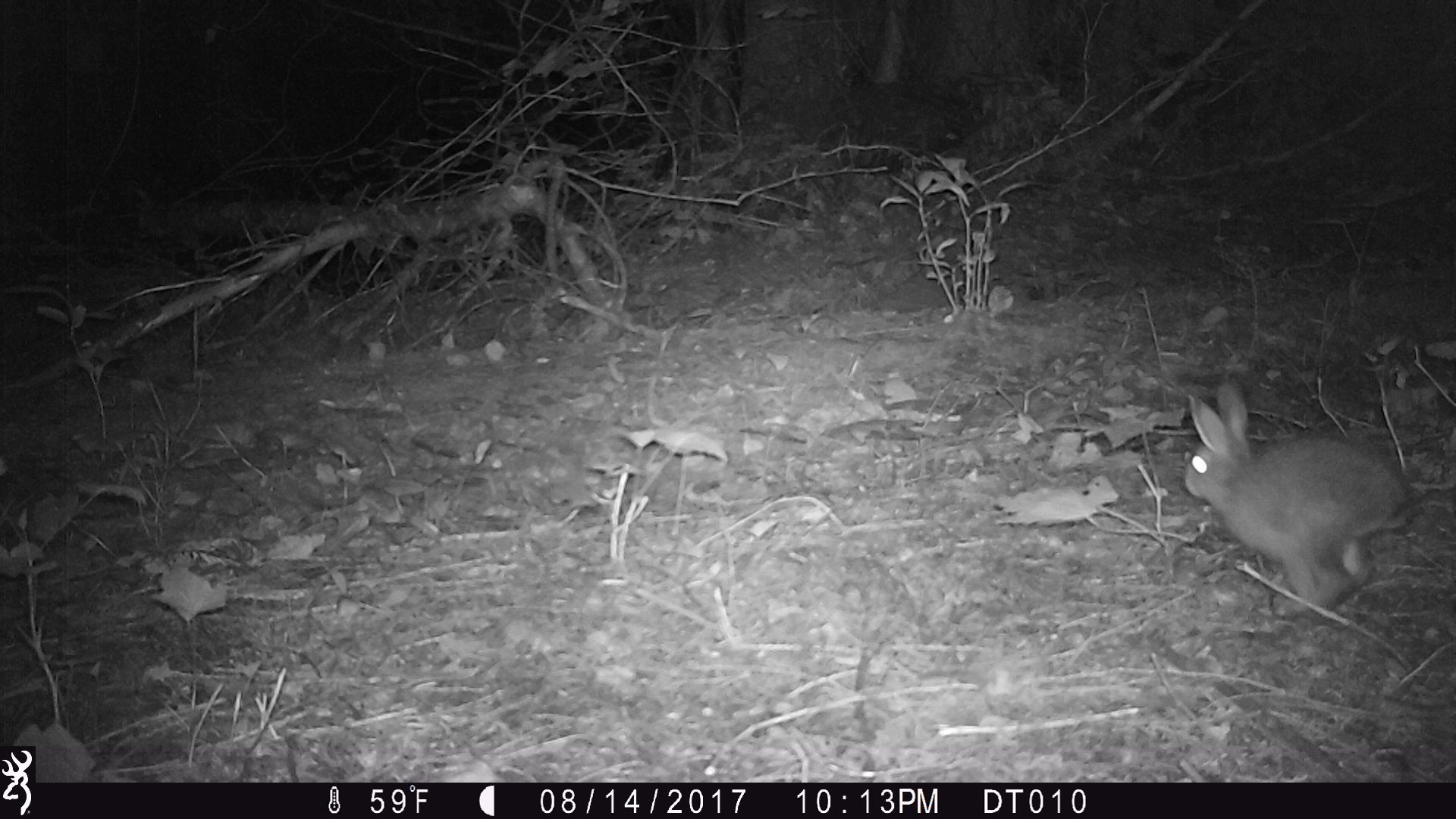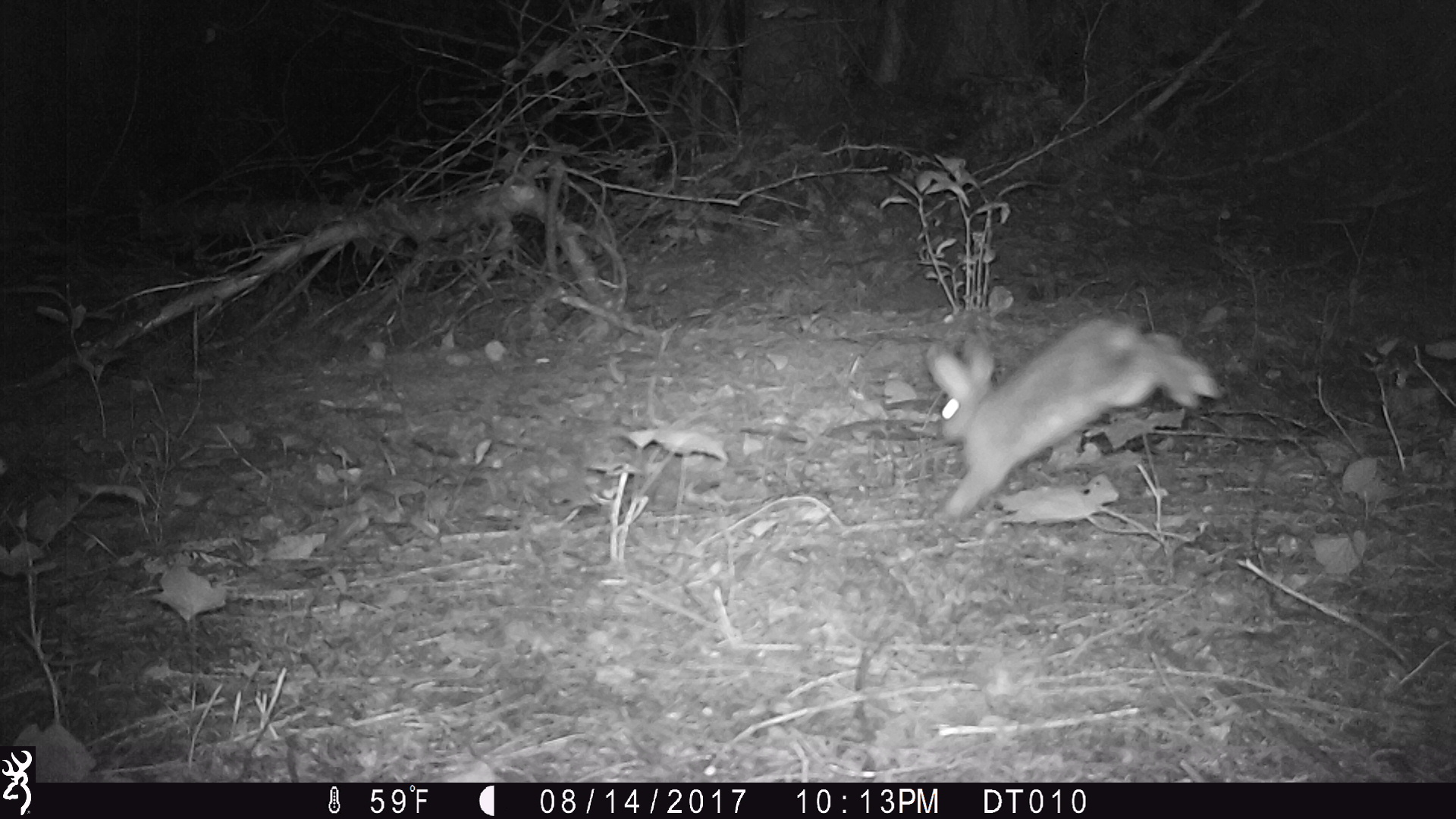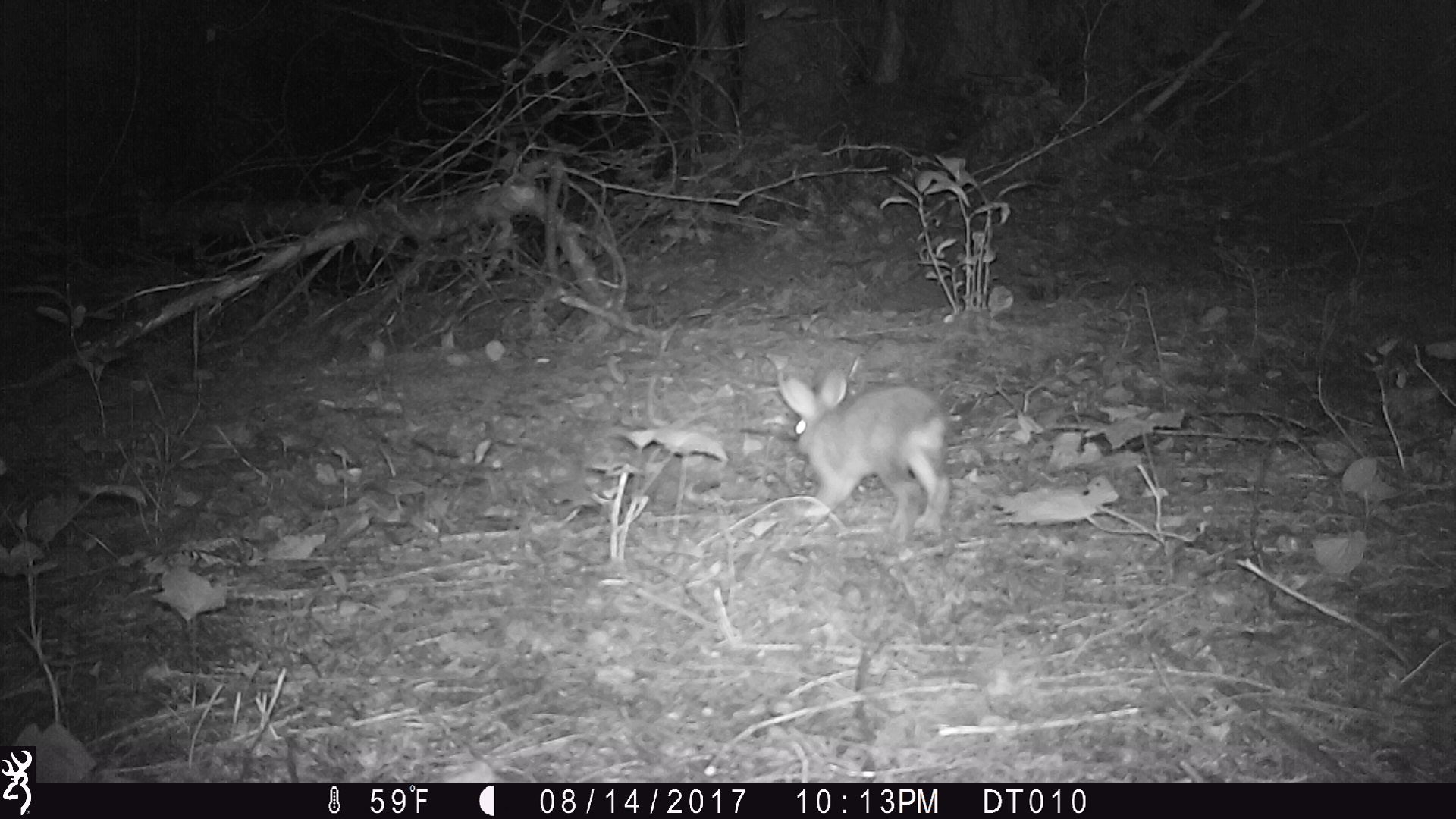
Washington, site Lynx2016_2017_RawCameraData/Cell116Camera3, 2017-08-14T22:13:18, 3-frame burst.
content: unidentified animal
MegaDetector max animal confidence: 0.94